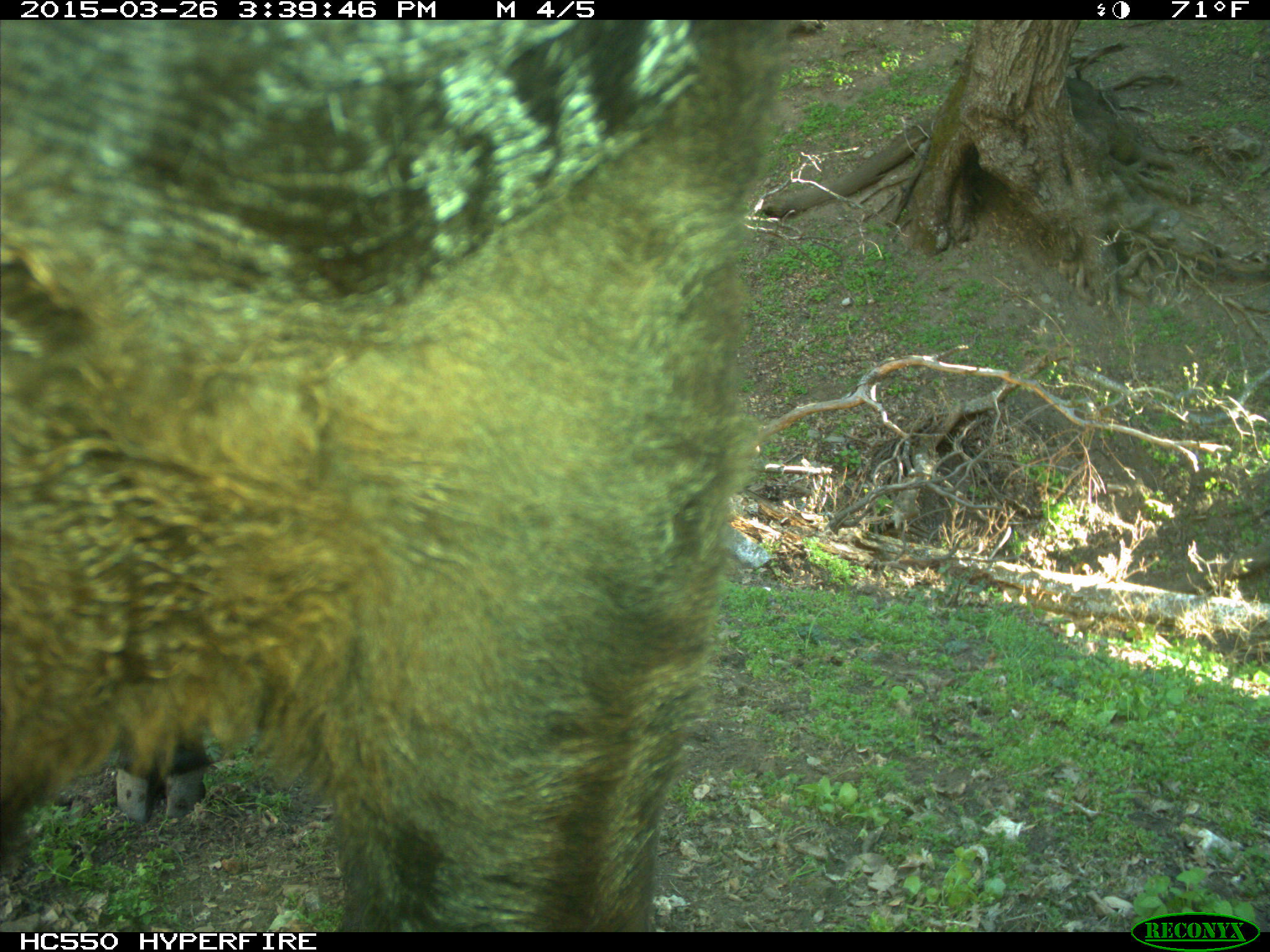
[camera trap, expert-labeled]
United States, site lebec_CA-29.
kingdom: Animalia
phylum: Chordata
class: Mammalia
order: Artiodactyla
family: Bovidae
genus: Bos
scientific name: Bos taurus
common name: domestic cow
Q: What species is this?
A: Bos taurus (domestic cow).